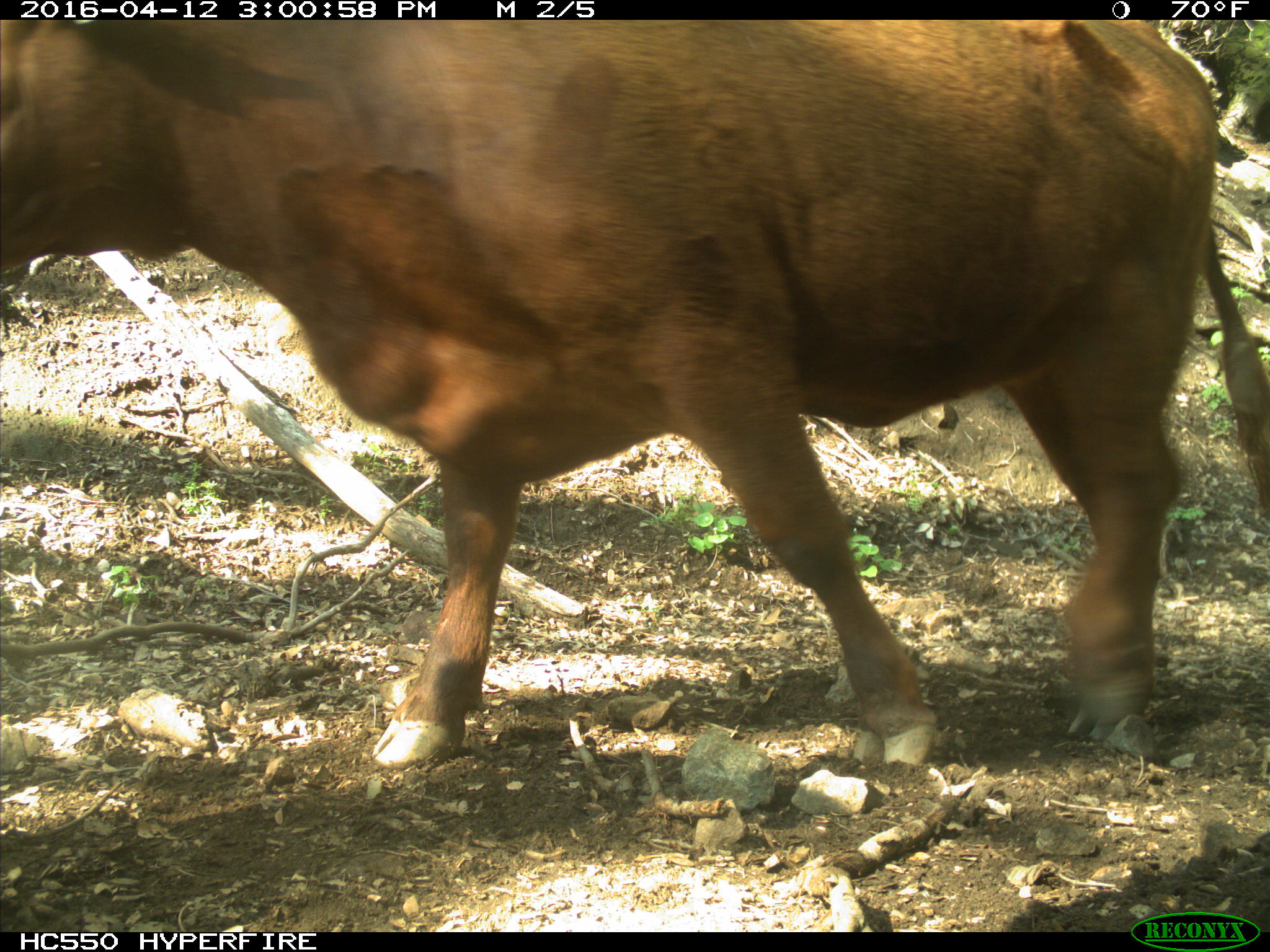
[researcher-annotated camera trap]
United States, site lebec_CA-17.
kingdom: Animalia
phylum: Chordata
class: Mammalia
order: Artiodactyla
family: Bovidae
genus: Bos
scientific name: Bos taurus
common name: domestic cow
Bos taurus (domestic cow).